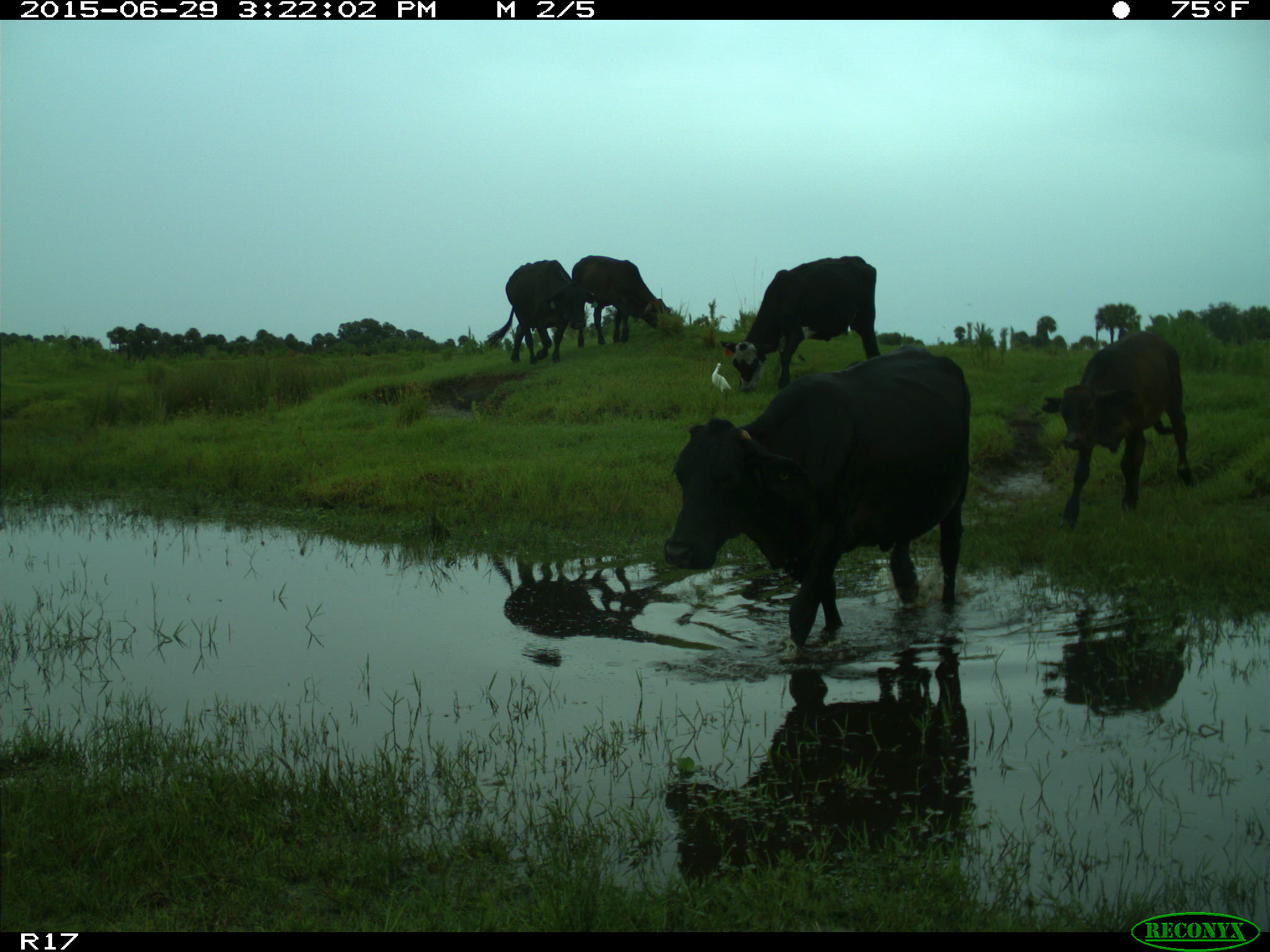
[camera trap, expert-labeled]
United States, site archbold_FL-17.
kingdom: Animalia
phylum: Chordata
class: Mammalia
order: Artiodactyla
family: Bovidae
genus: Bos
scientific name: Bos taurus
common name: domestic cow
Bos taurus (domestic cow).